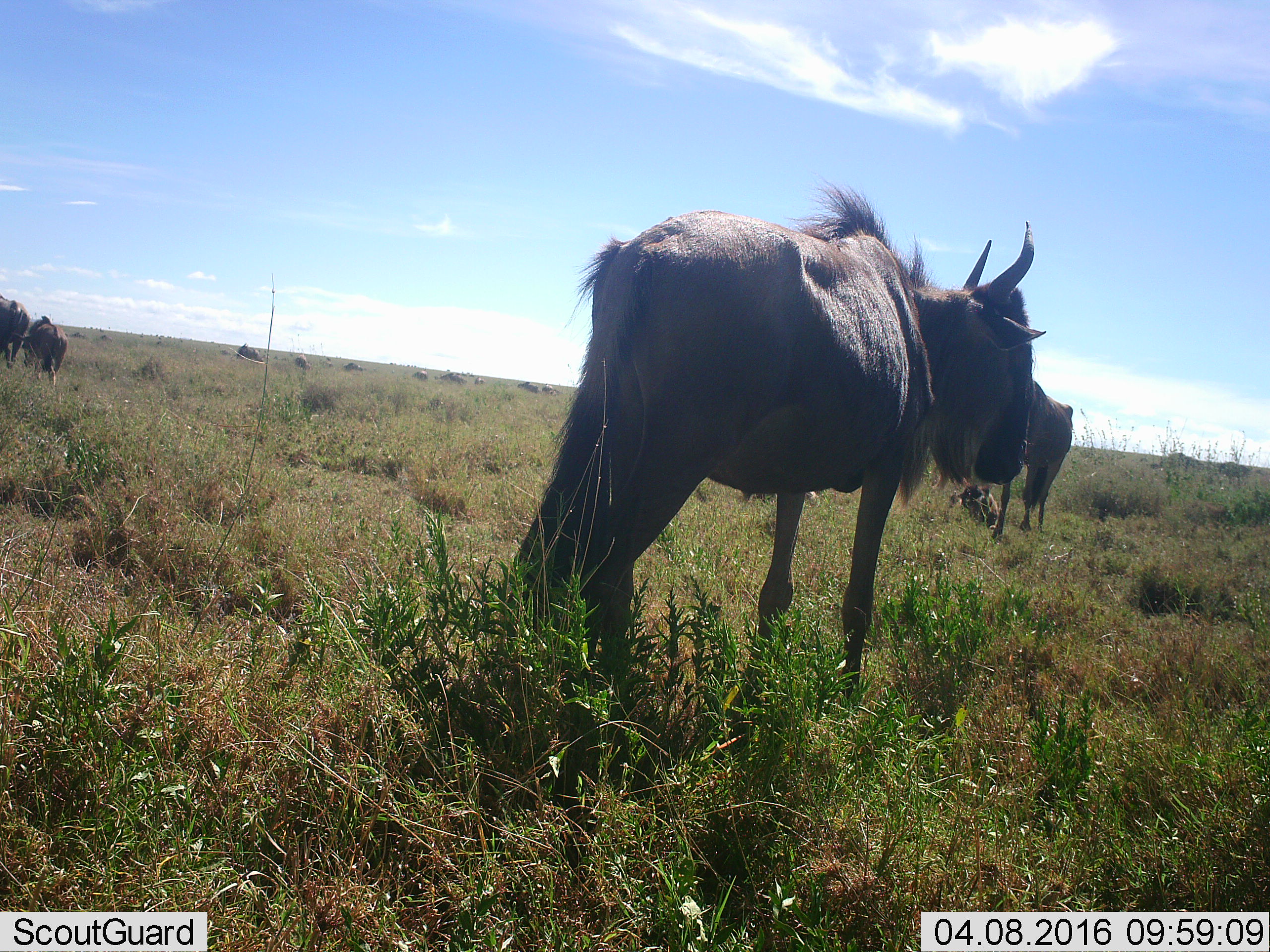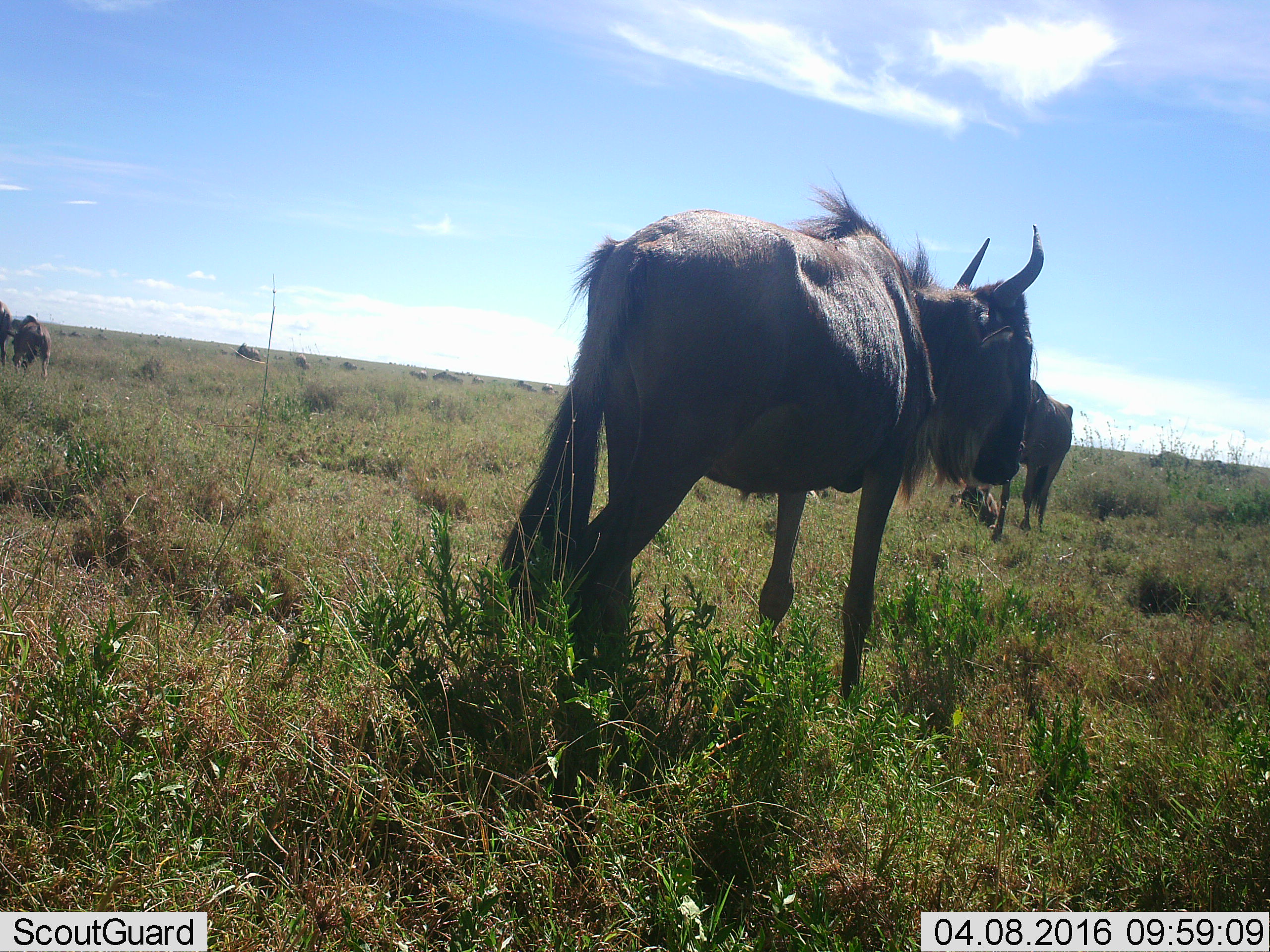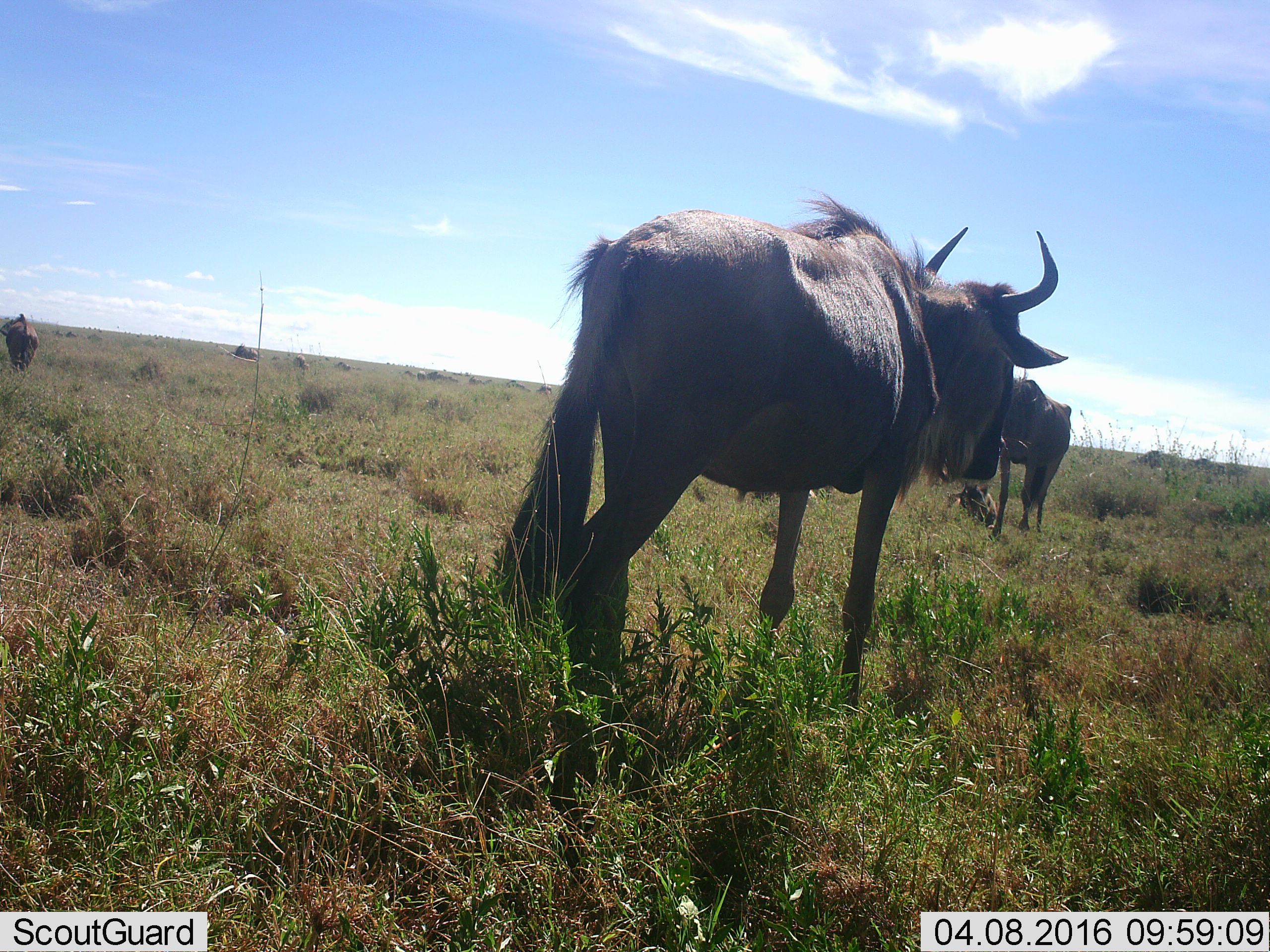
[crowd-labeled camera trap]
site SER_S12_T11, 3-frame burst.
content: unidentified animal